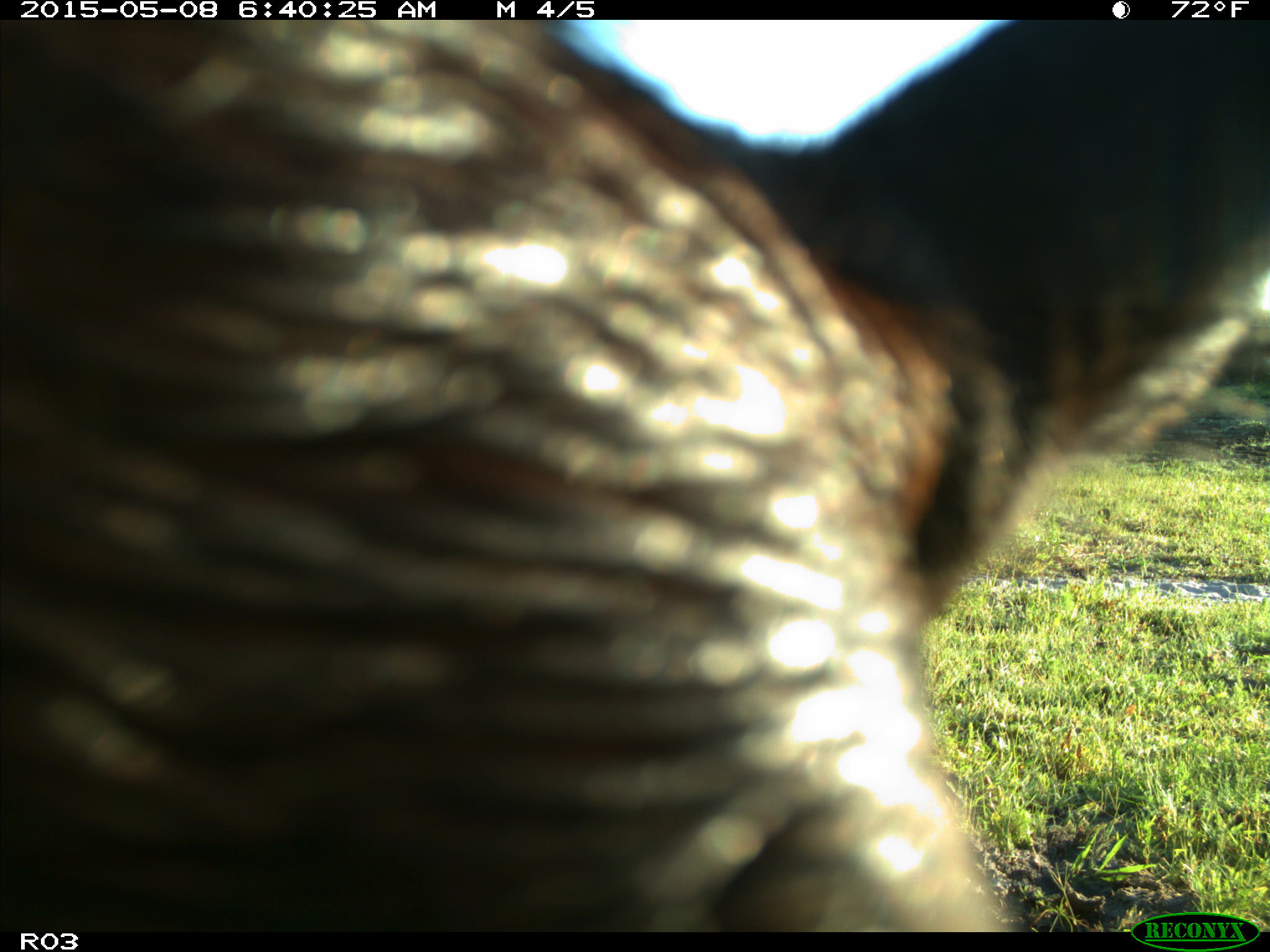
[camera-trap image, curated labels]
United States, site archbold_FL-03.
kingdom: Animalia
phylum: Chordata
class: Mammalia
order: Artiodactyla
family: Bovidae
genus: Bos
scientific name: Bos taurus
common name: domestic cow